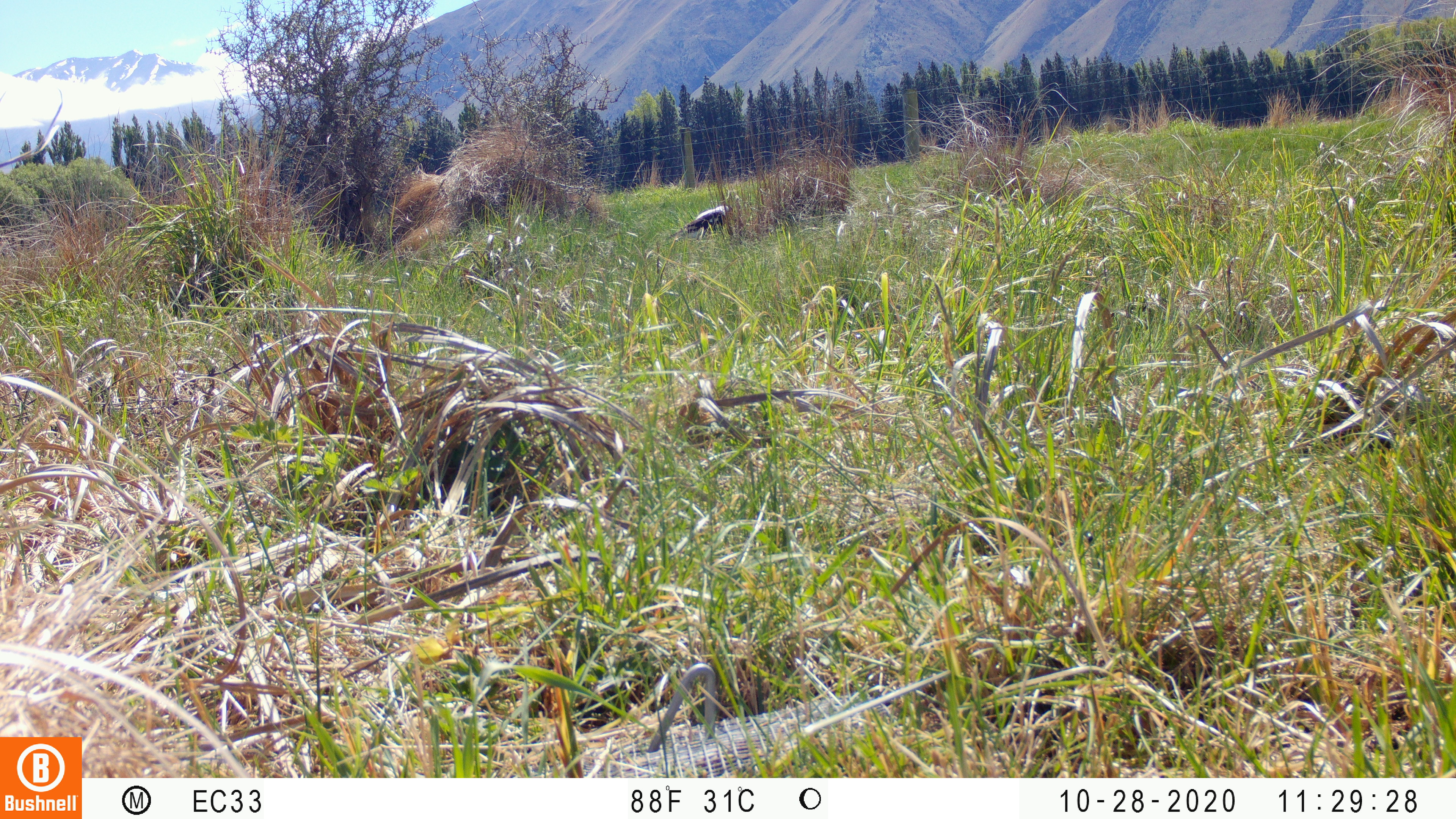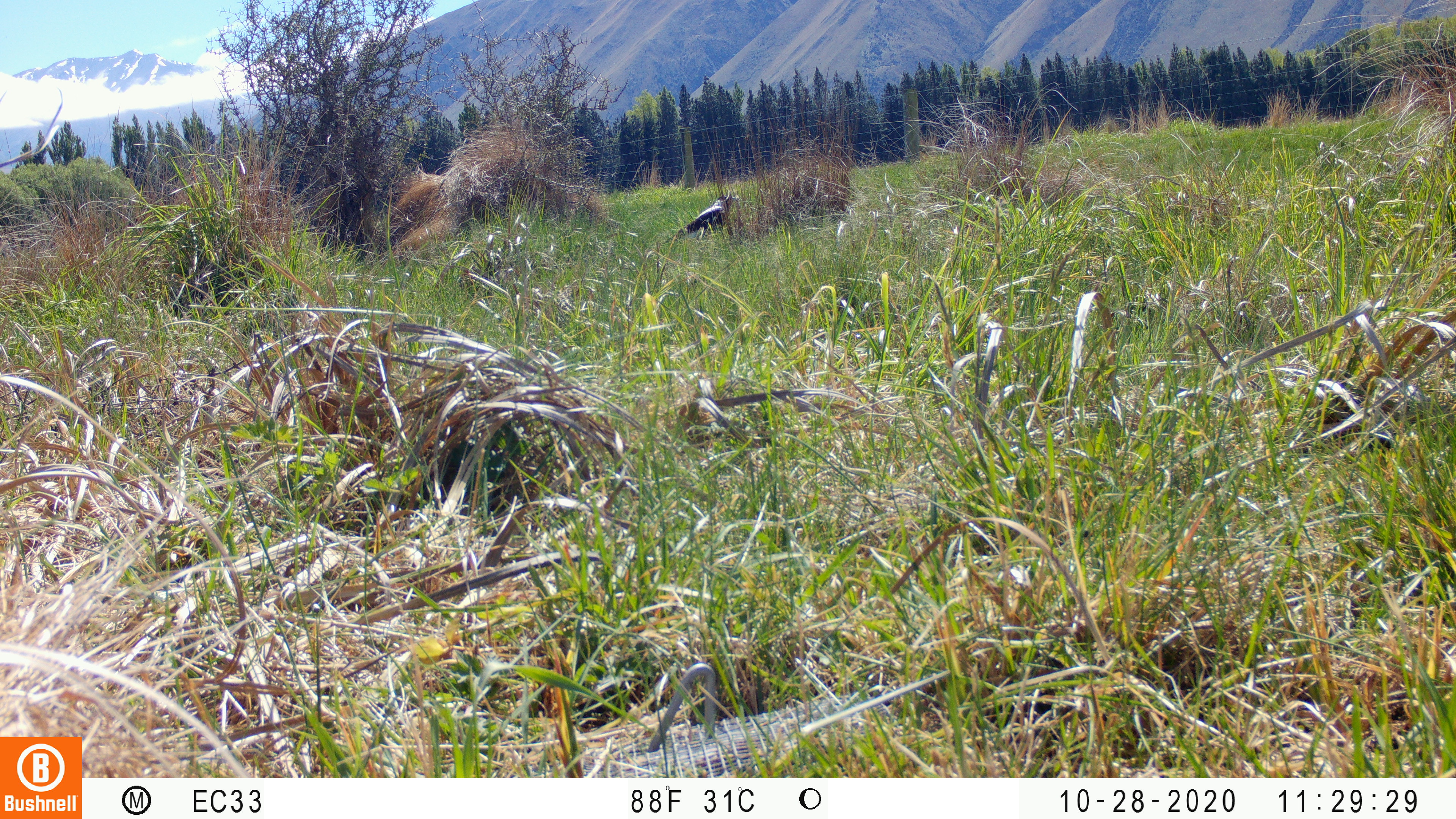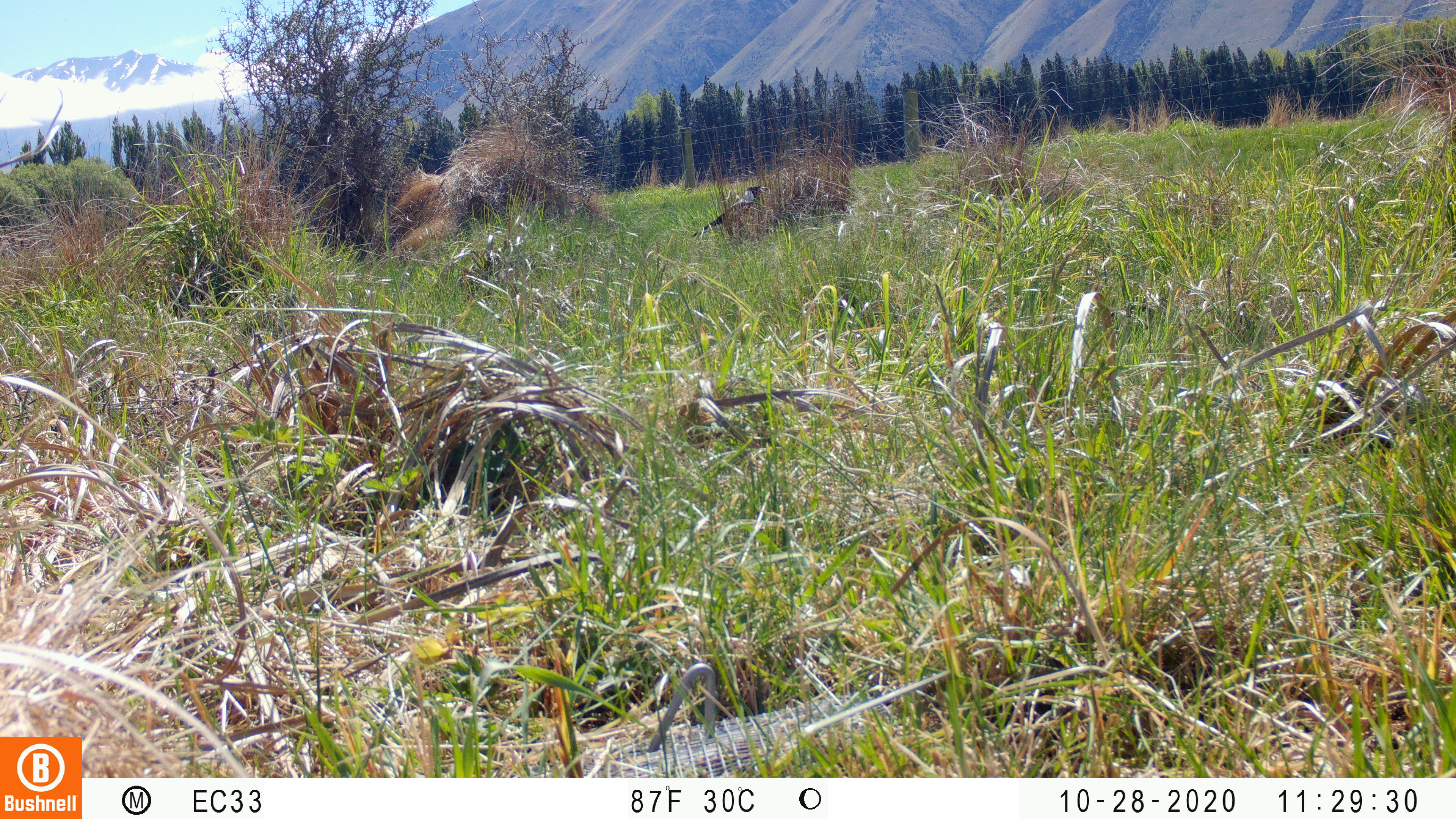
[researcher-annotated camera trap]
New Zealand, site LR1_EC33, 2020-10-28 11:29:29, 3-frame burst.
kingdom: Animalia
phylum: Chordata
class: Aves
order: Passeriformes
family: Artamidae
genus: Gymnorhina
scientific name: Gymnorhina tibicen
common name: australian magpie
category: magpie